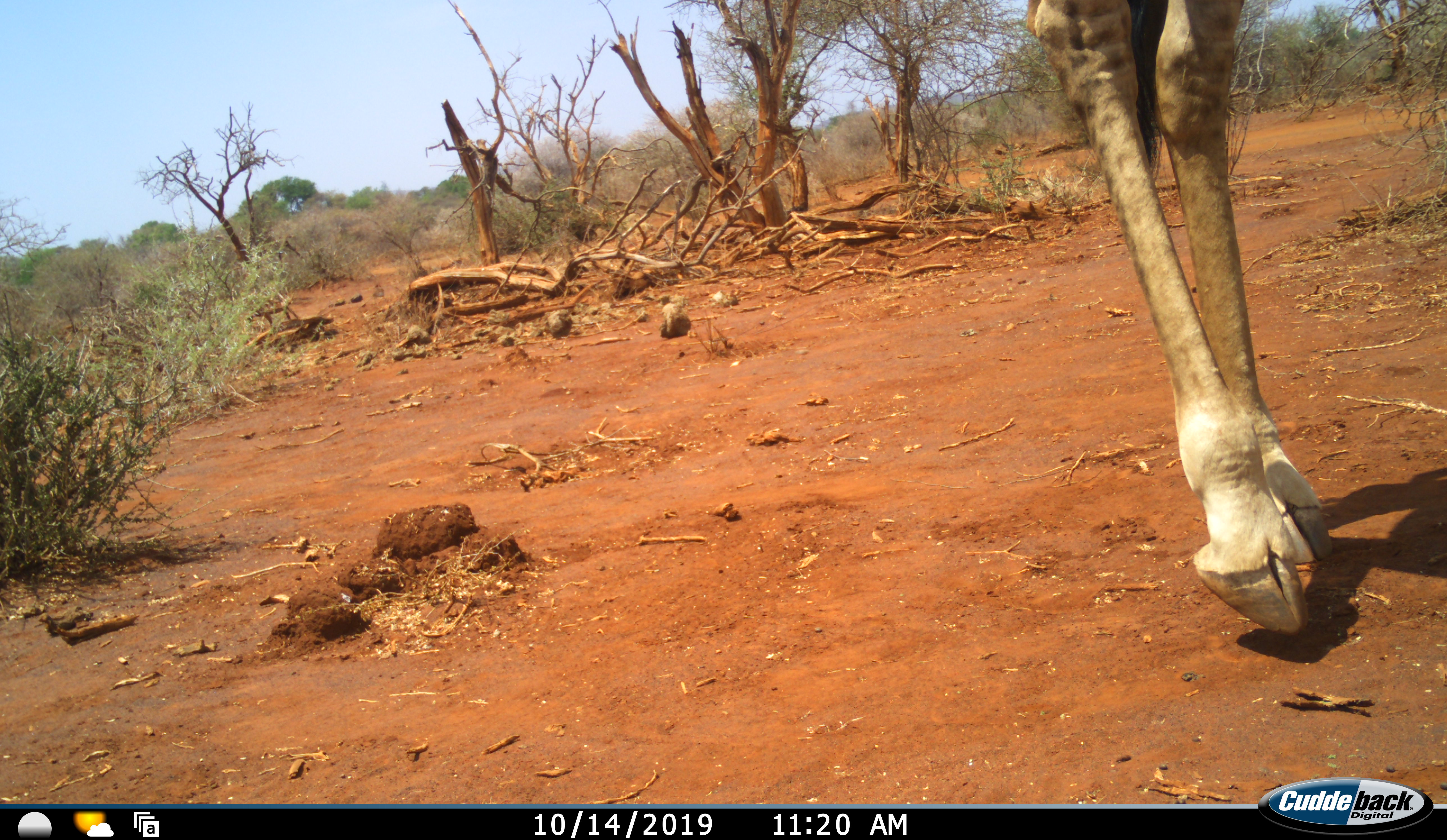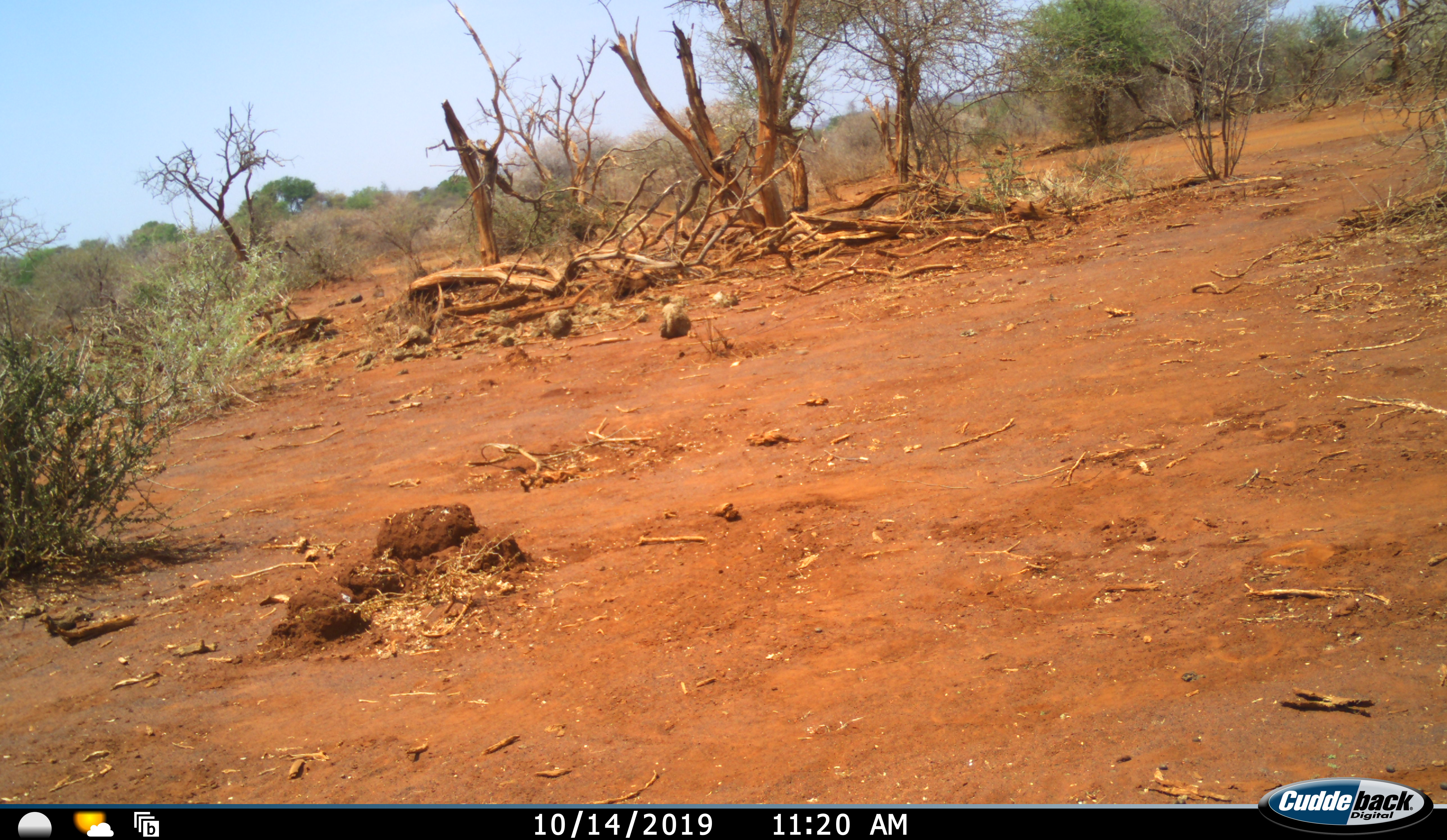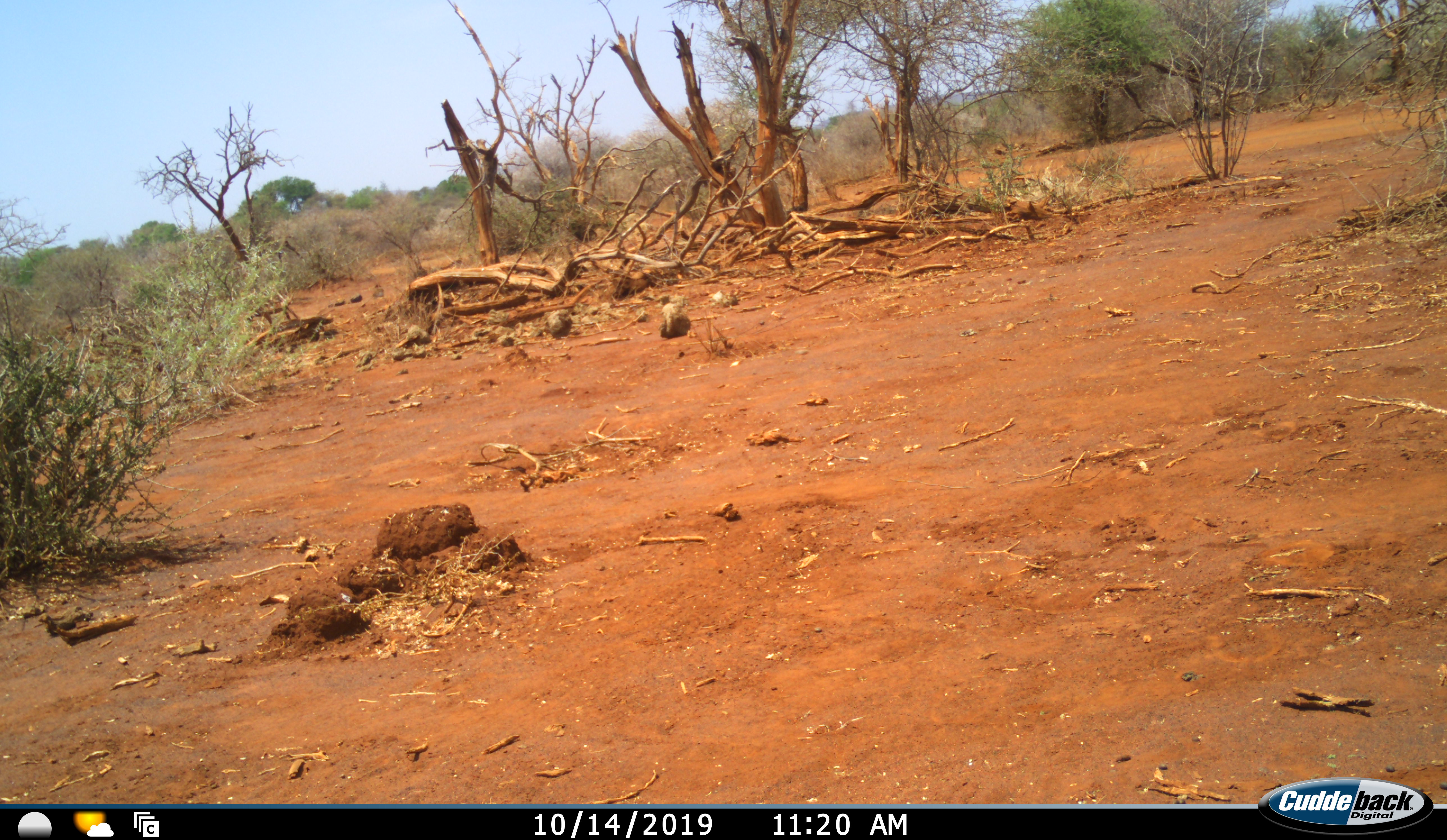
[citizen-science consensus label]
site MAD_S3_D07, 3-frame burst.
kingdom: Animalia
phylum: Chordata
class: Mammalia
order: Artiodactyla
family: Giraffidae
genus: Giraffa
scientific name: Giraffa camelopardalis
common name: giraffe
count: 1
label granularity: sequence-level